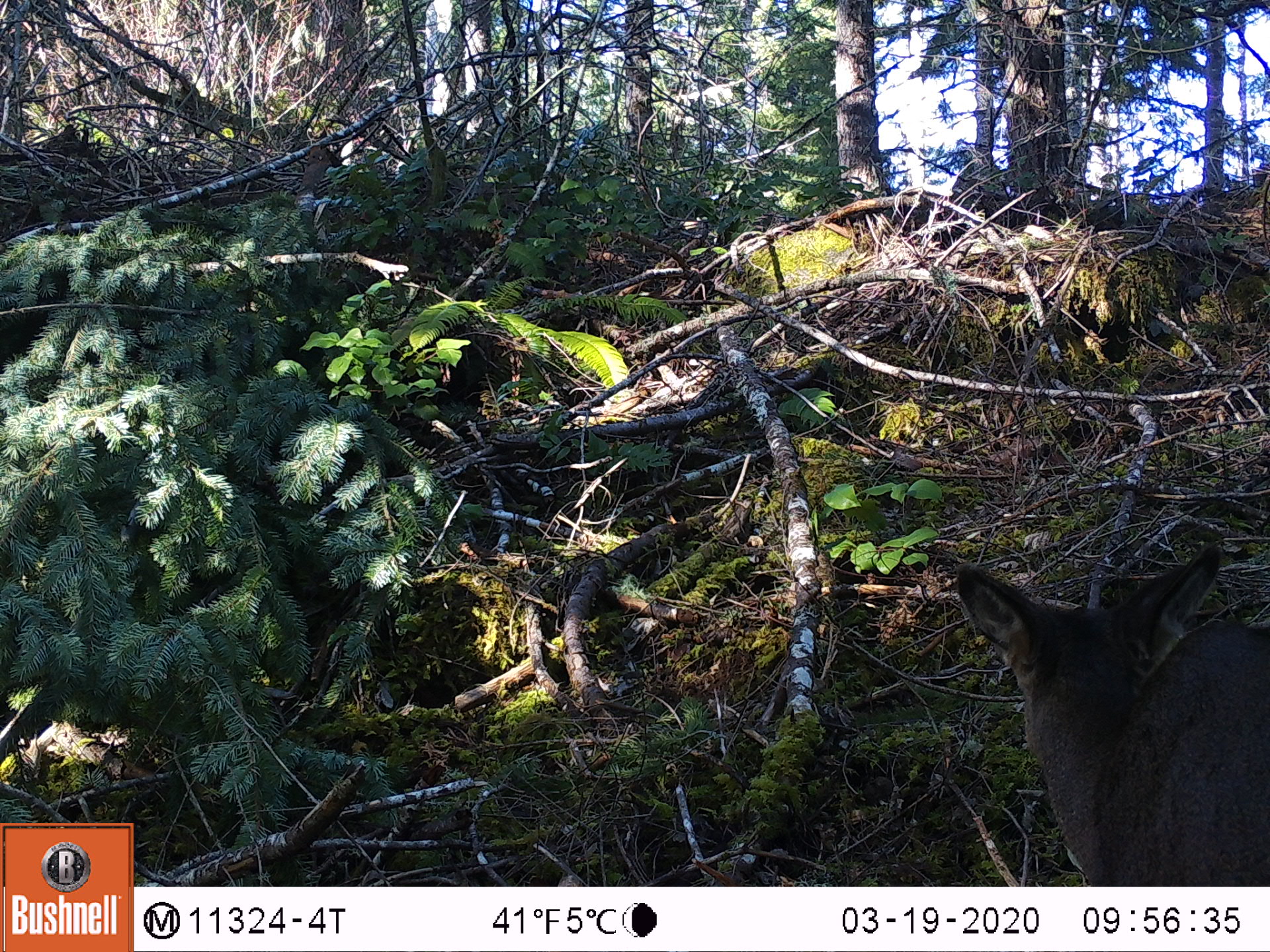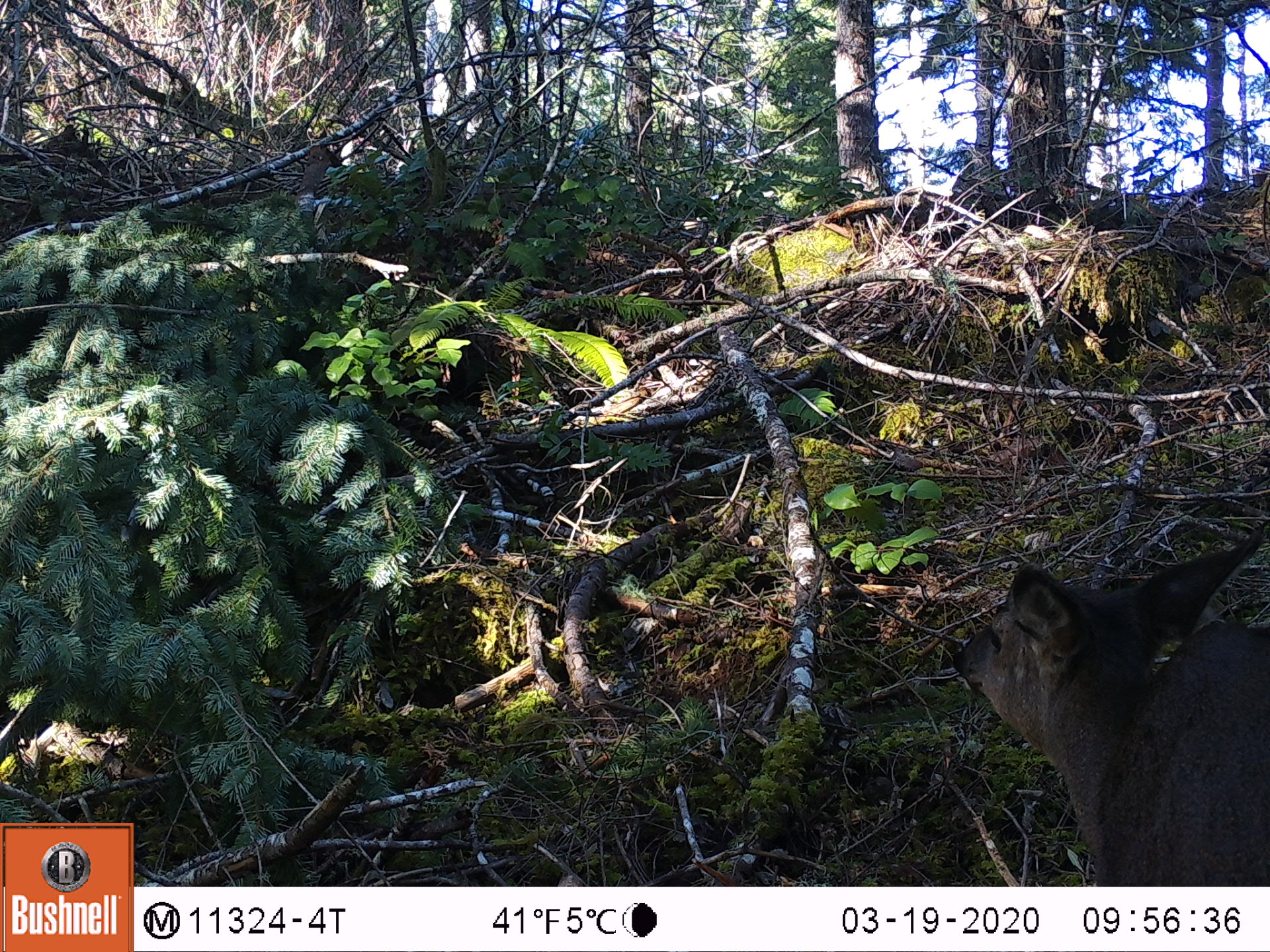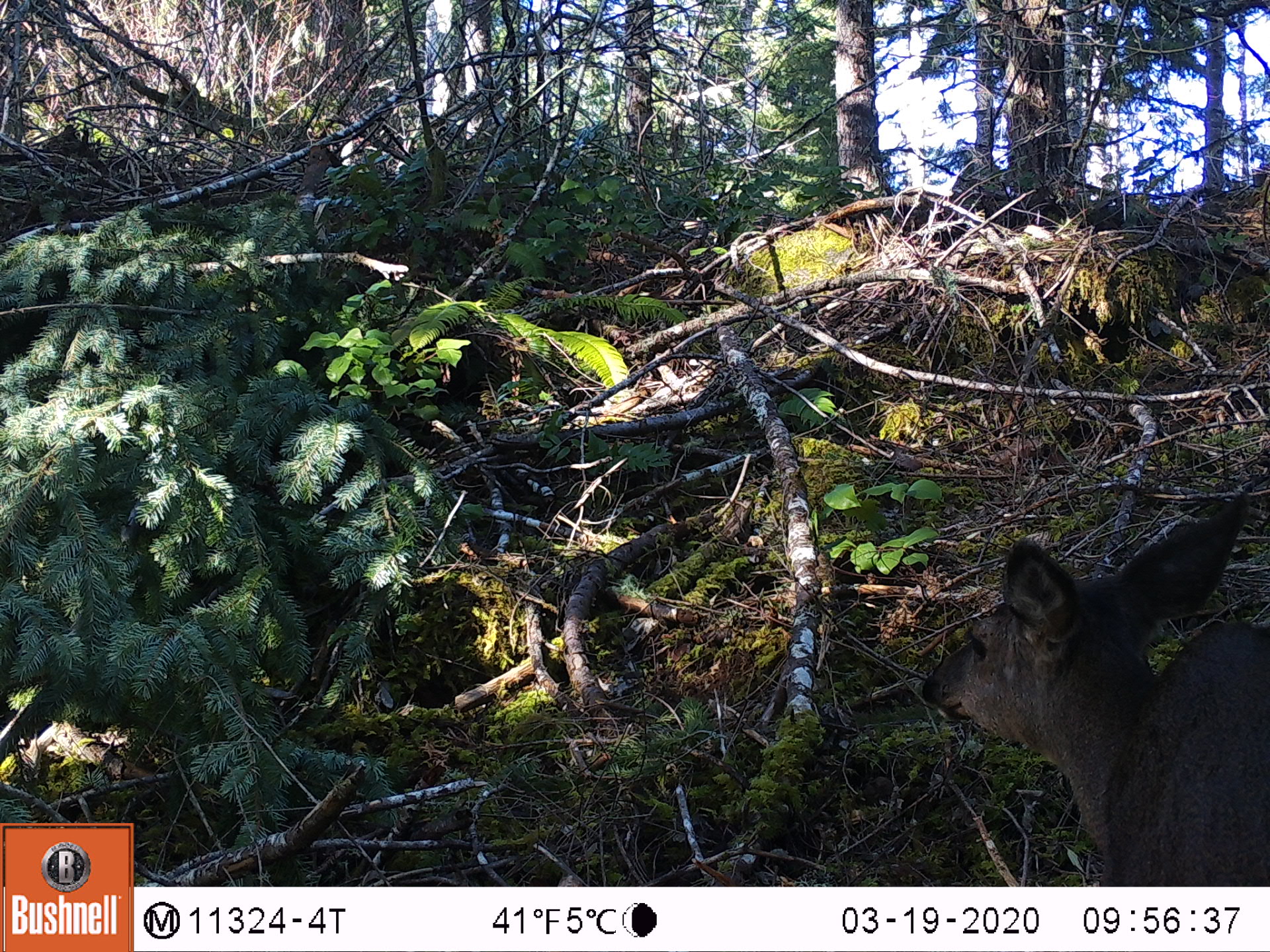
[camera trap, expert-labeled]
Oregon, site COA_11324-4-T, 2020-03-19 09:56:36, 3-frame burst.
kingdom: Animalia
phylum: Chordata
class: Mammalia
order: Artiodactyla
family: Cervidae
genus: Odocoileus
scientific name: Odocoileus hemionus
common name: black-tailed deer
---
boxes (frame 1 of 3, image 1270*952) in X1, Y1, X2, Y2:
black-tailed deer: 940, 521, 1266, 880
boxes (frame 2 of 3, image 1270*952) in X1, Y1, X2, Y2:
black-tailed deer: 940, 505, 1266, 875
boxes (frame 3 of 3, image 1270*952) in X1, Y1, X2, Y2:
black-tailed deer: 918, 470, 1268, 877